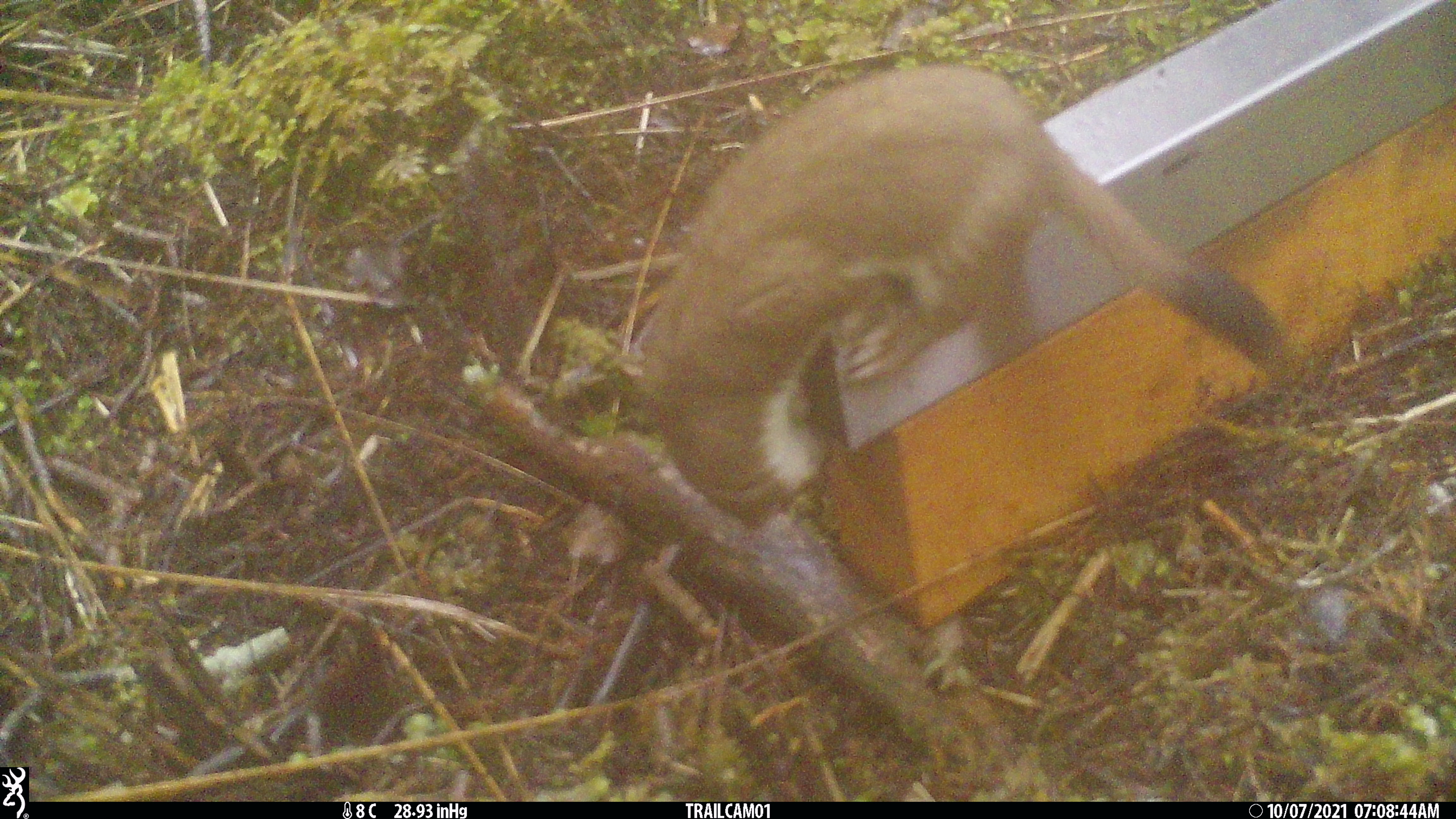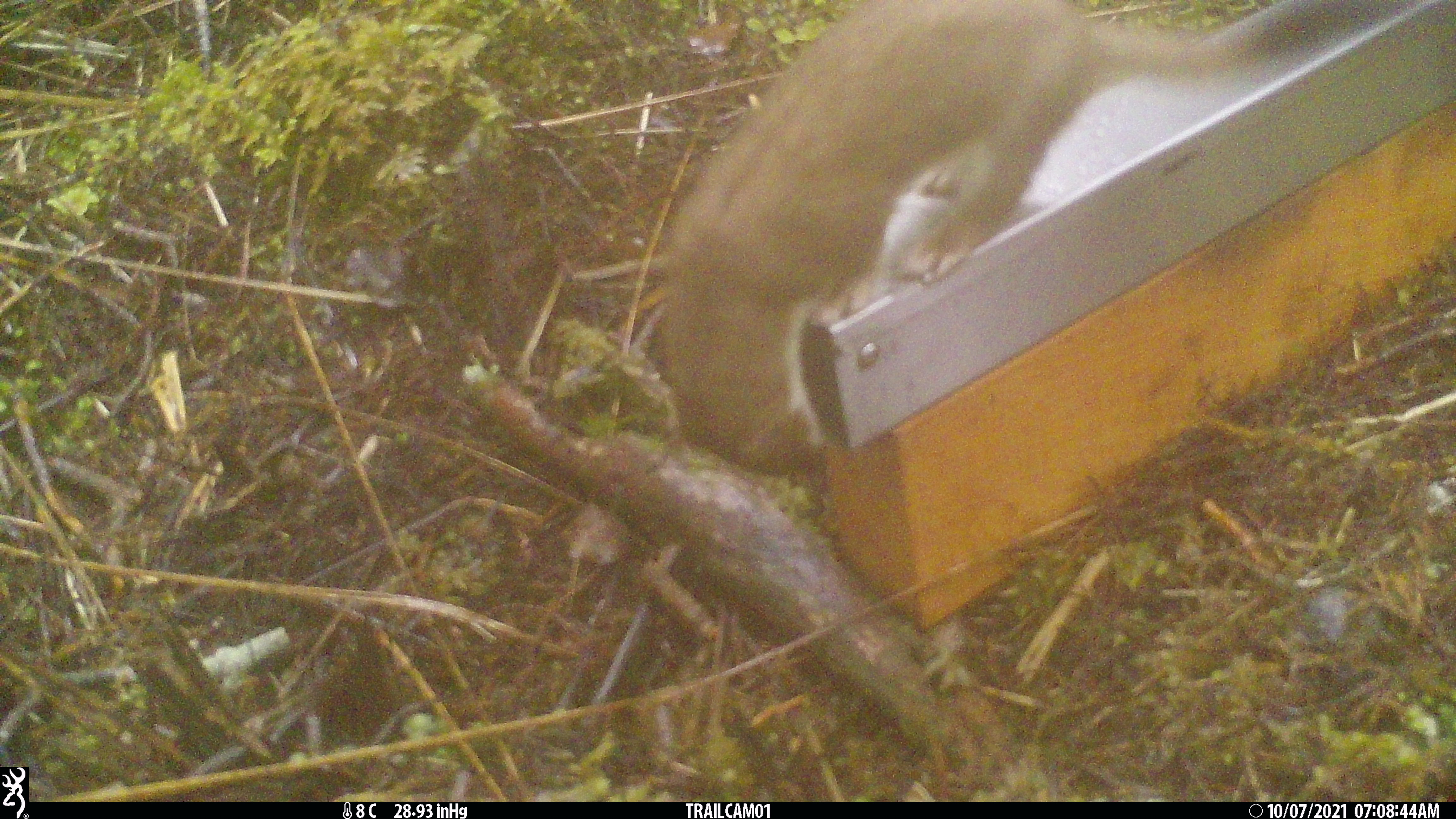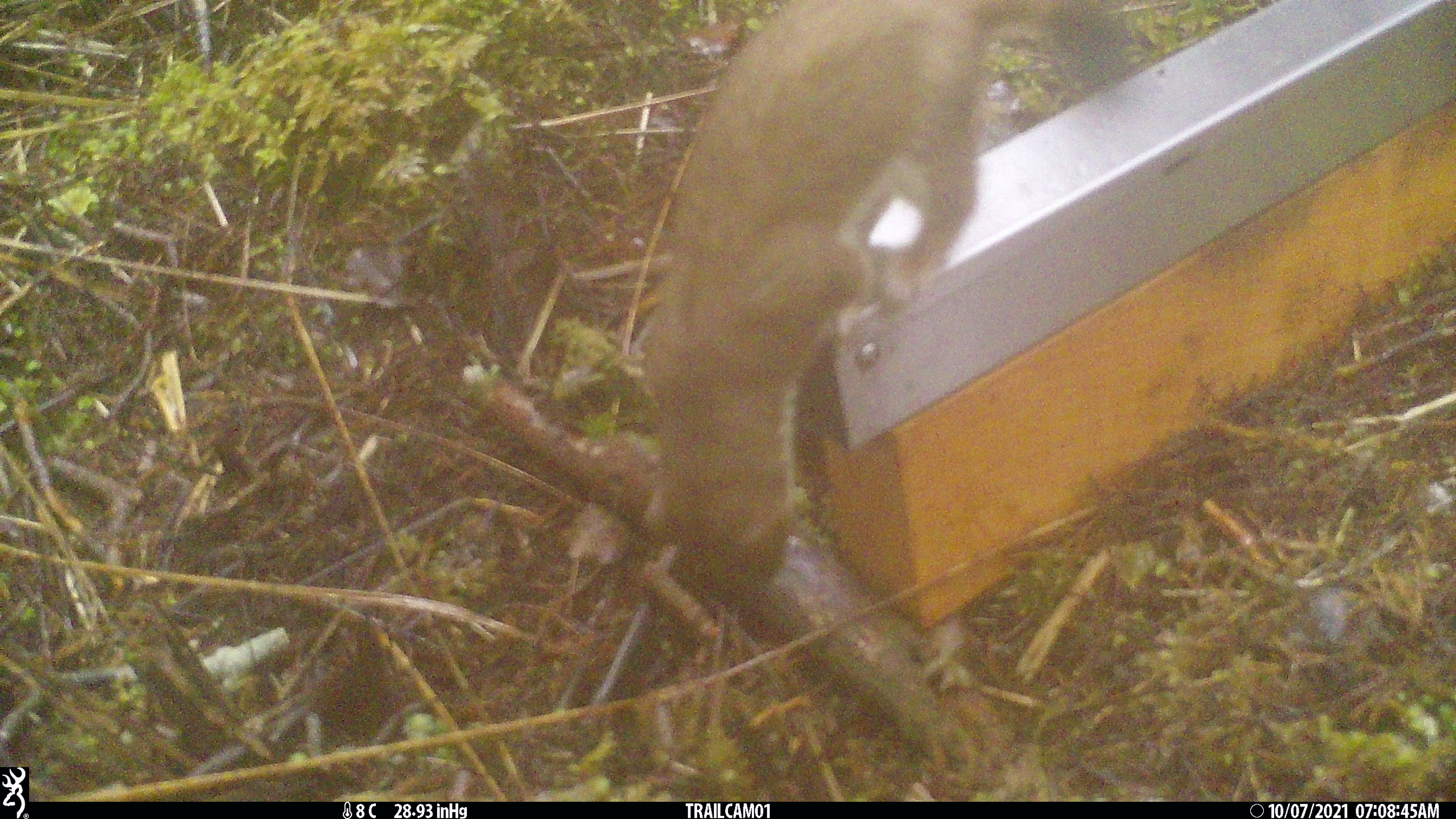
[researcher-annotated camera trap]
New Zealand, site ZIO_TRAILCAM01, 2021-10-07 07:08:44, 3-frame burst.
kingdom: Animalia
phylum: Chordata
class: Mammalia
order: Carnivora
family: Mustelidae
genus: Mustela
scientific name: Mustela erminea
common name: stoat